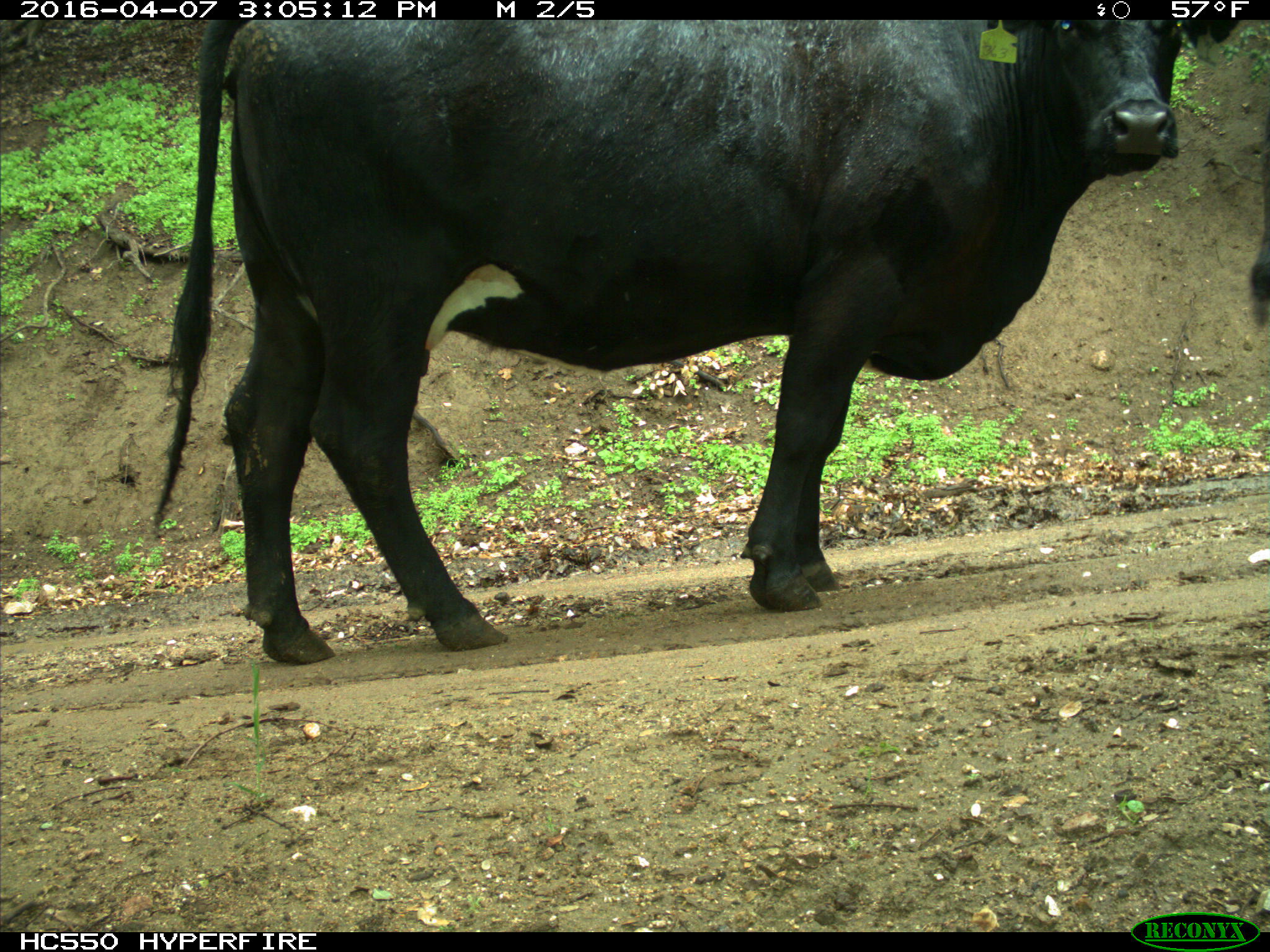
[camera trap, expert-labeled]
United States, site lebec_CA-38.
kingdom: Animalia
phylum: Chordata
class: Mammalia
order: Artiodactyla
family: Bovidae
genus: Bos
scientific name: Bos taurus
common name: domestic cow